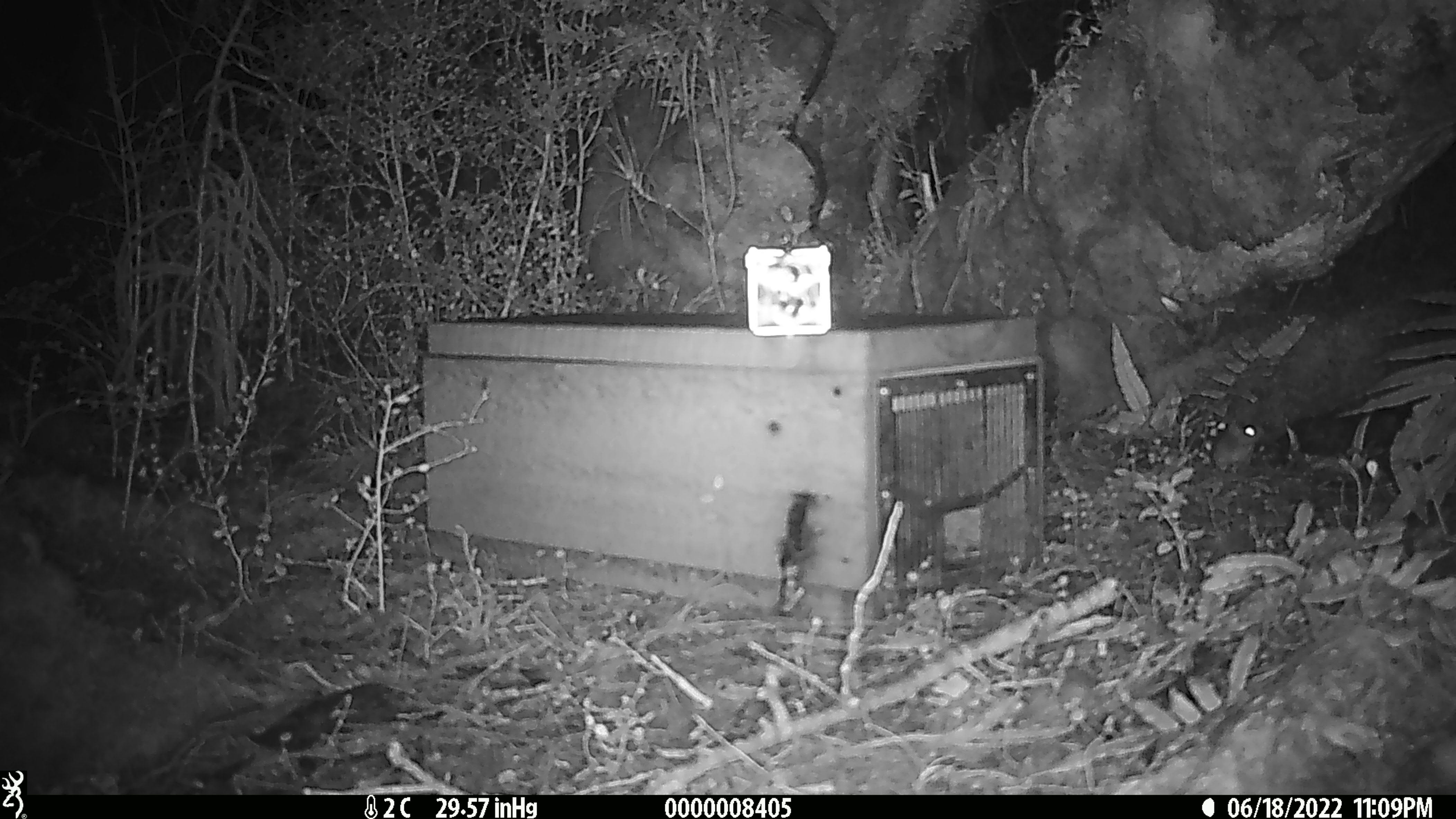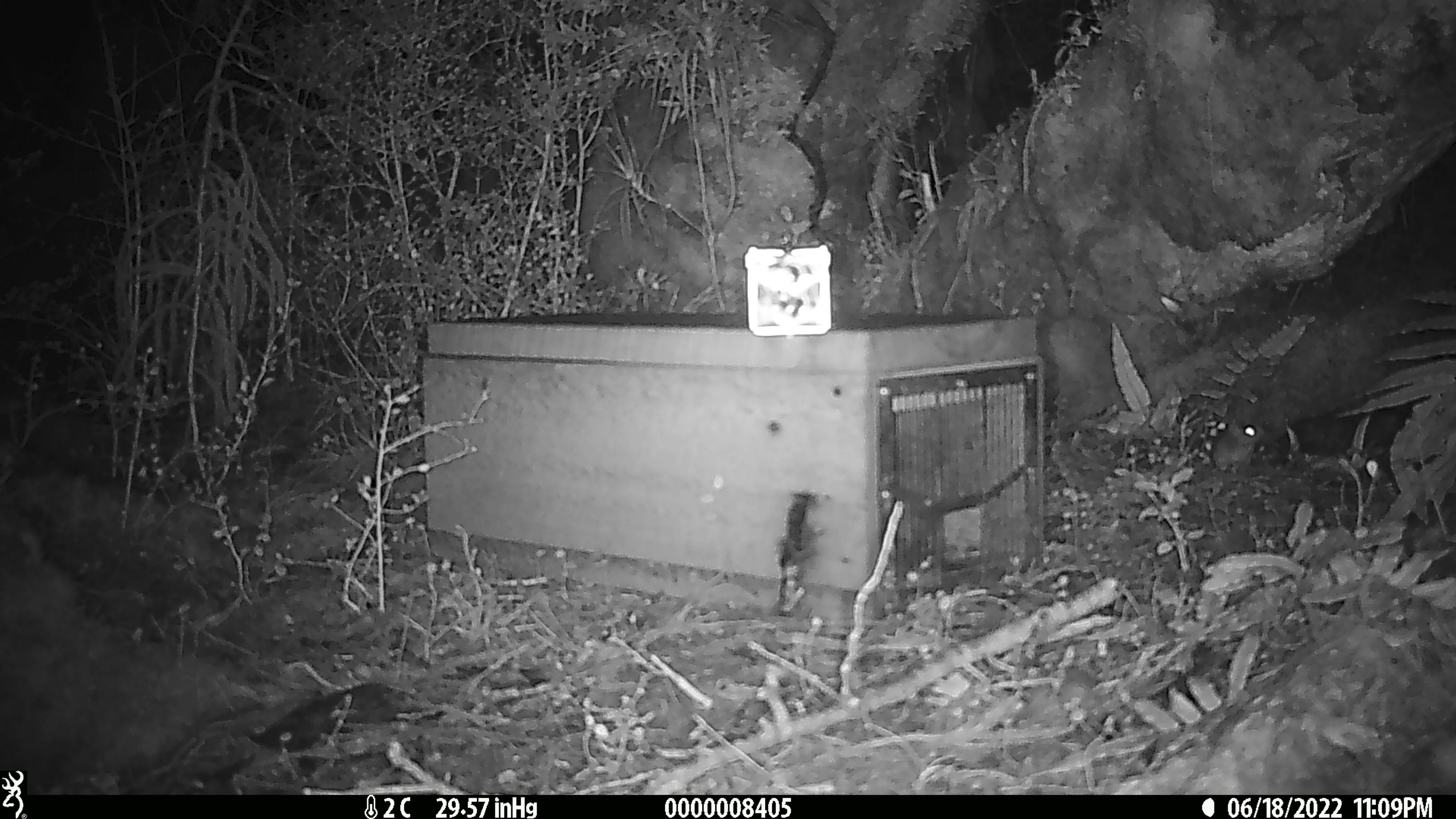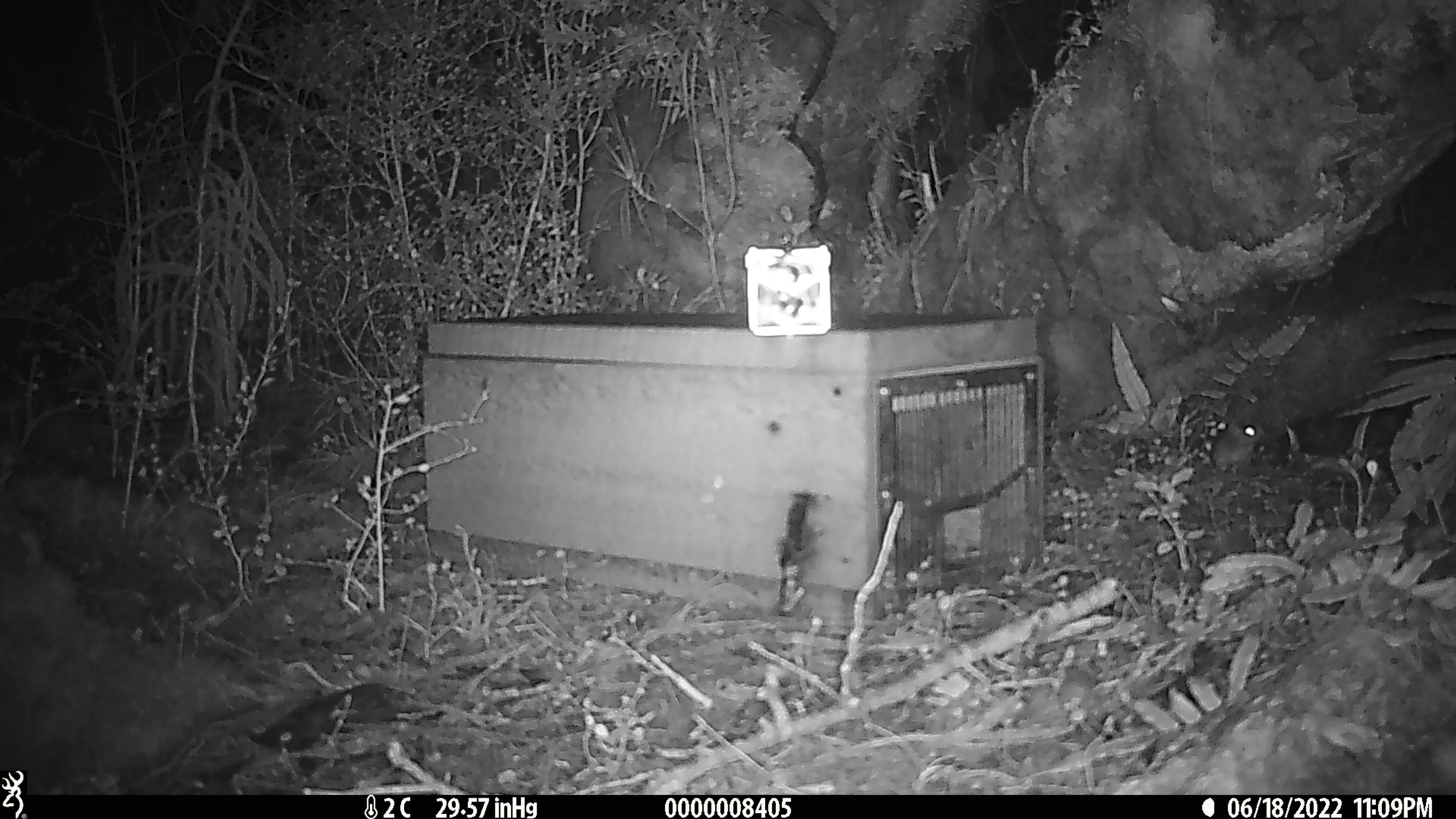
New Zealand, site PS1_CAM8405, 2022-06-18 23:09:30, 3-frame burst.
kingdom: Animalia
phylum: Chordata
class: Mammalia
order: Rodentia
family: Muridae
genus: Mus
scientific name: Mus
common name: mouse